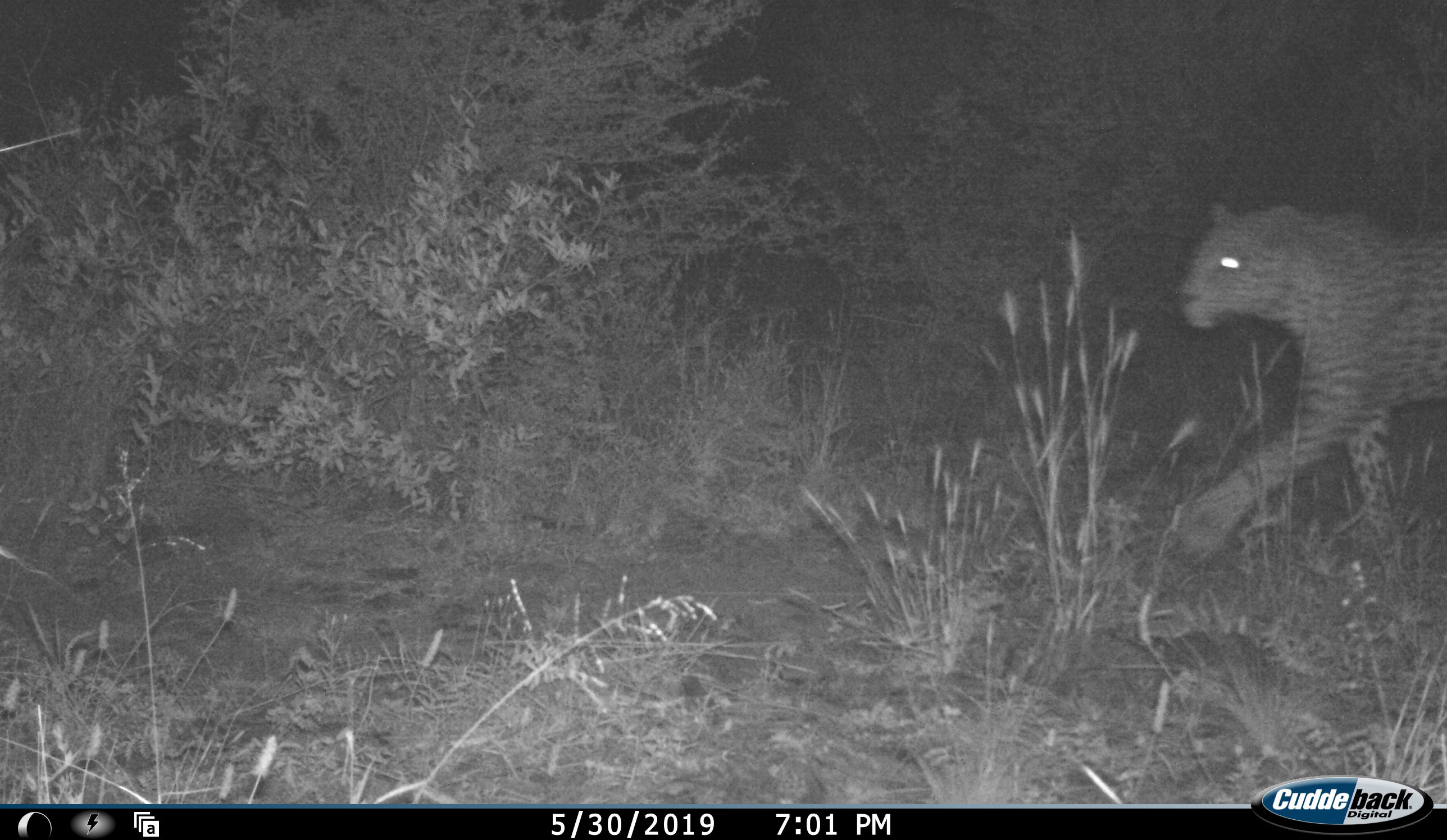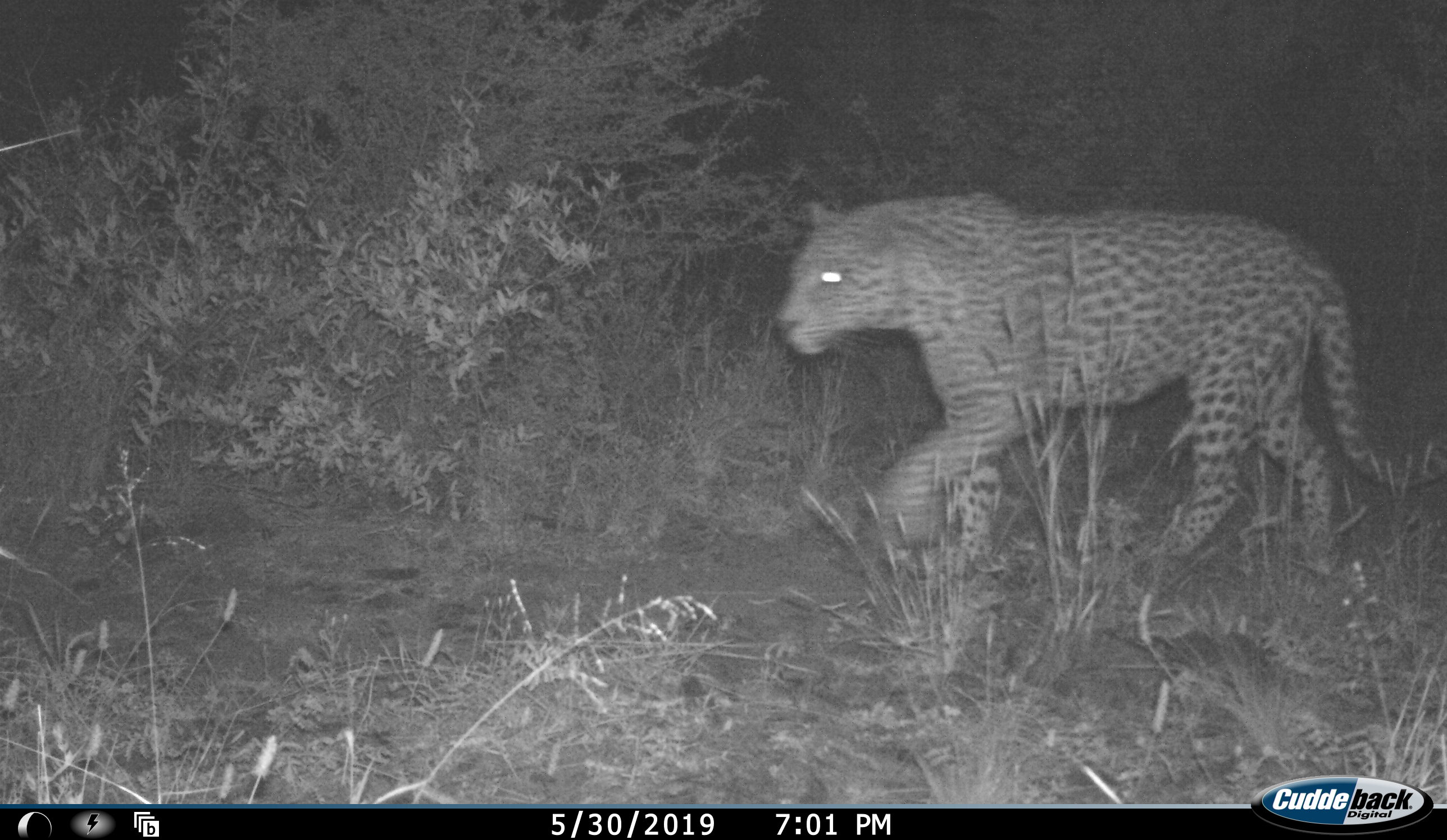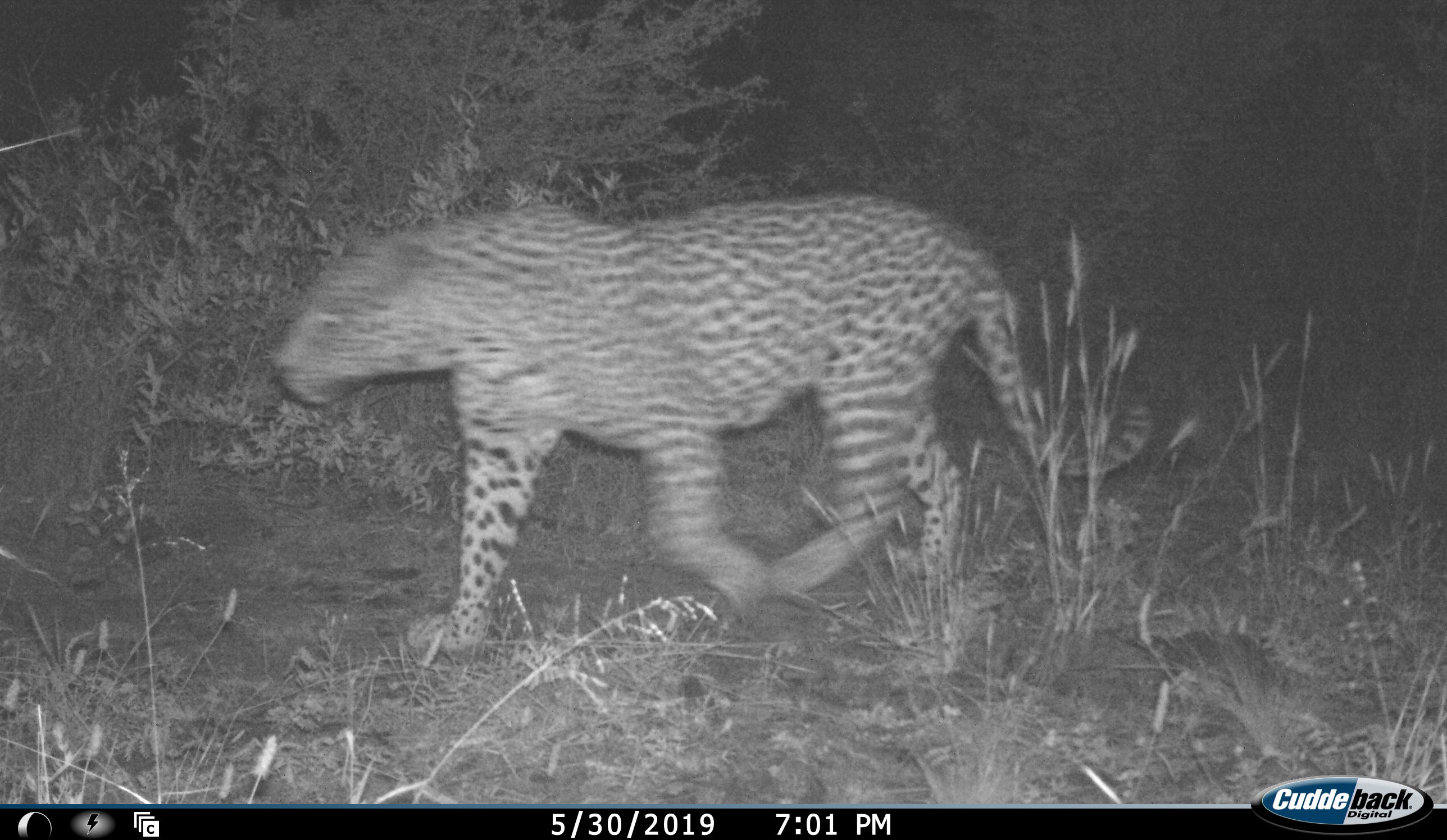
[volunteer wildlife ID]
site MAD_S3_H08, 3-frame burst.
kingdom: Animalia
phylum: Chordata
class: Mammalia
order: Carnivora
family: Felidae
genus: Panthera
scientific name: Panthera pardus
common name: leopard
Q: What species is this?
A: Leopard (Panthera pardus).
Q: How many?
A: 1.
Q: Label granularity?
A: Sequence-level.